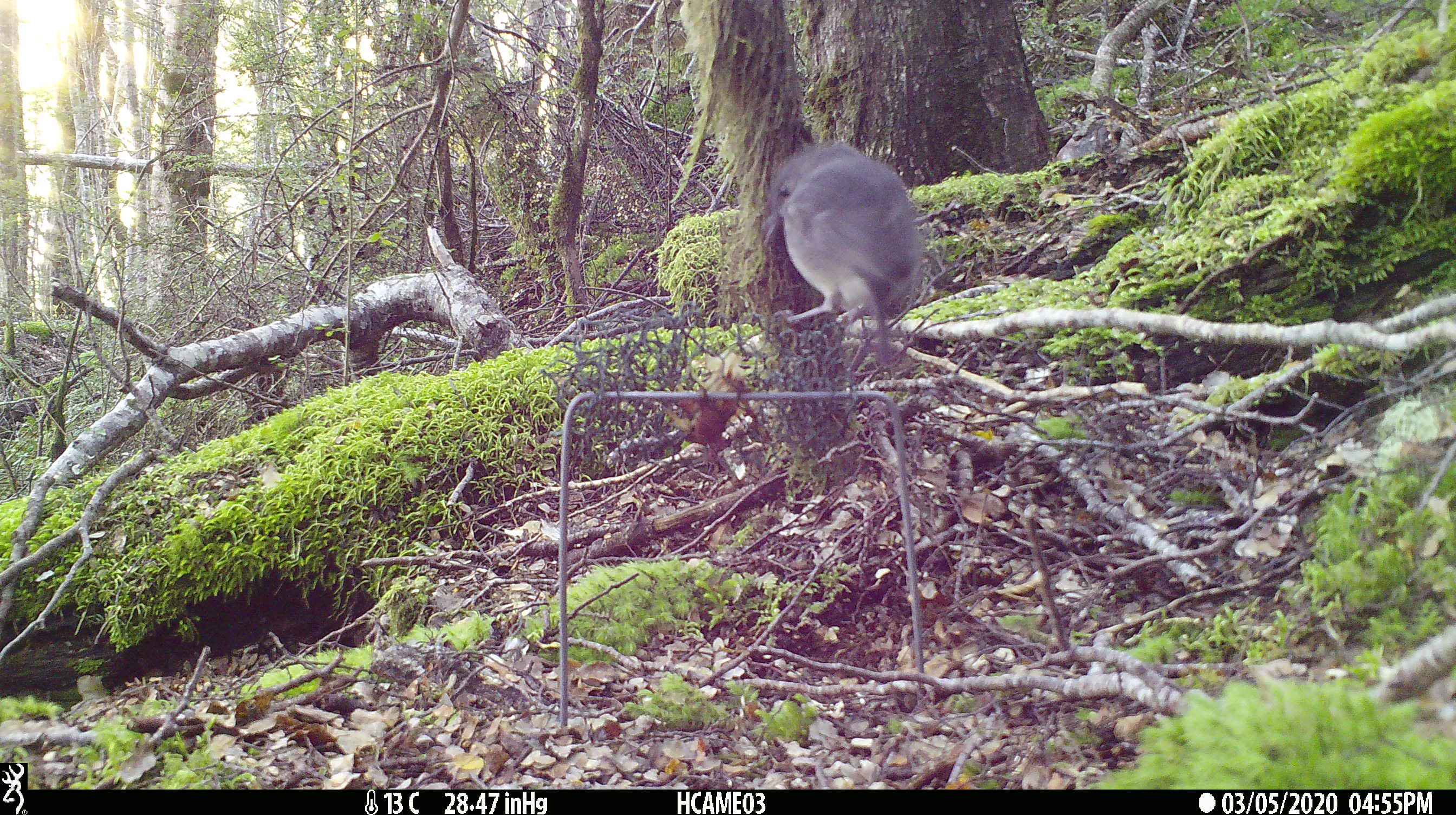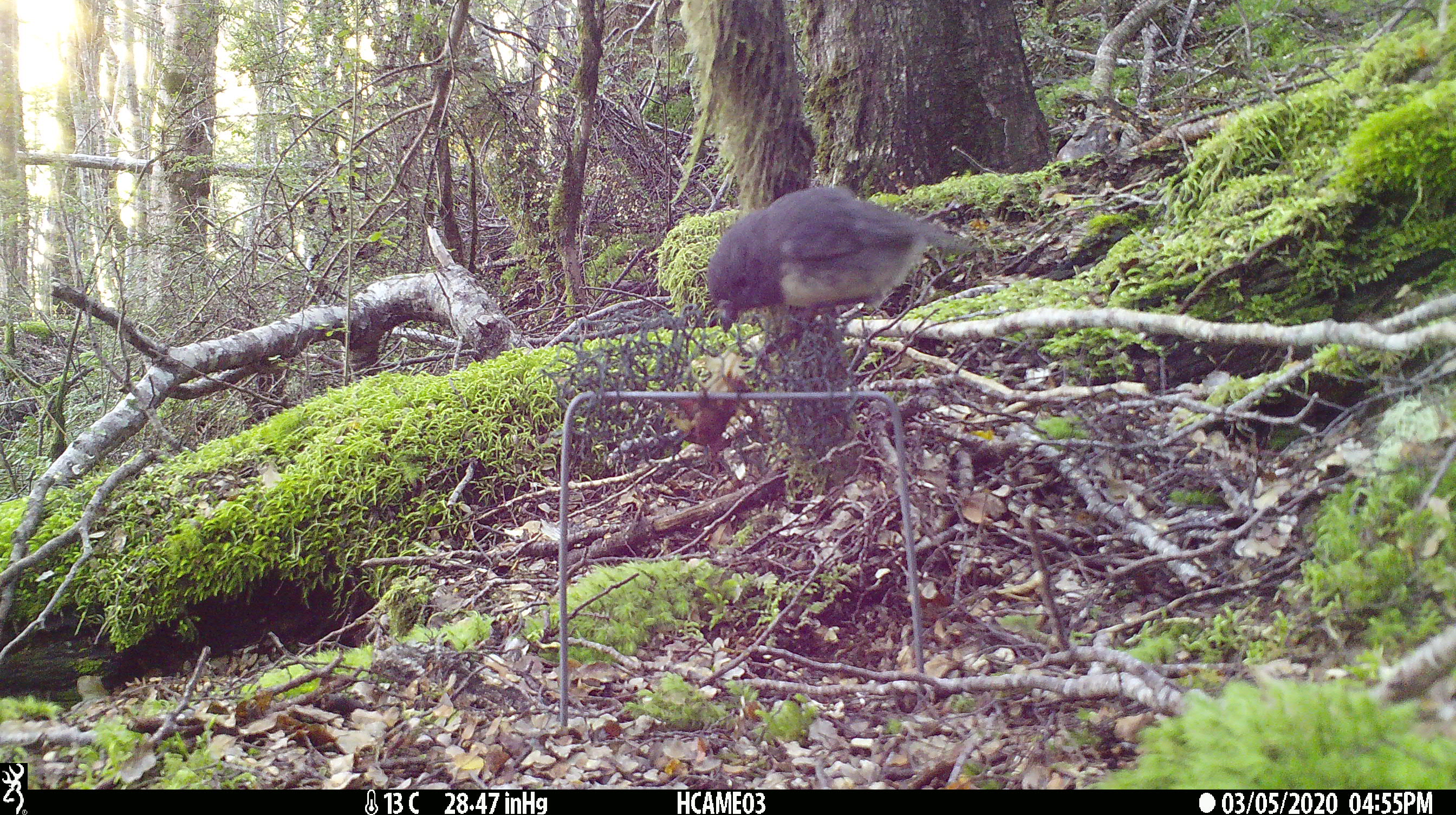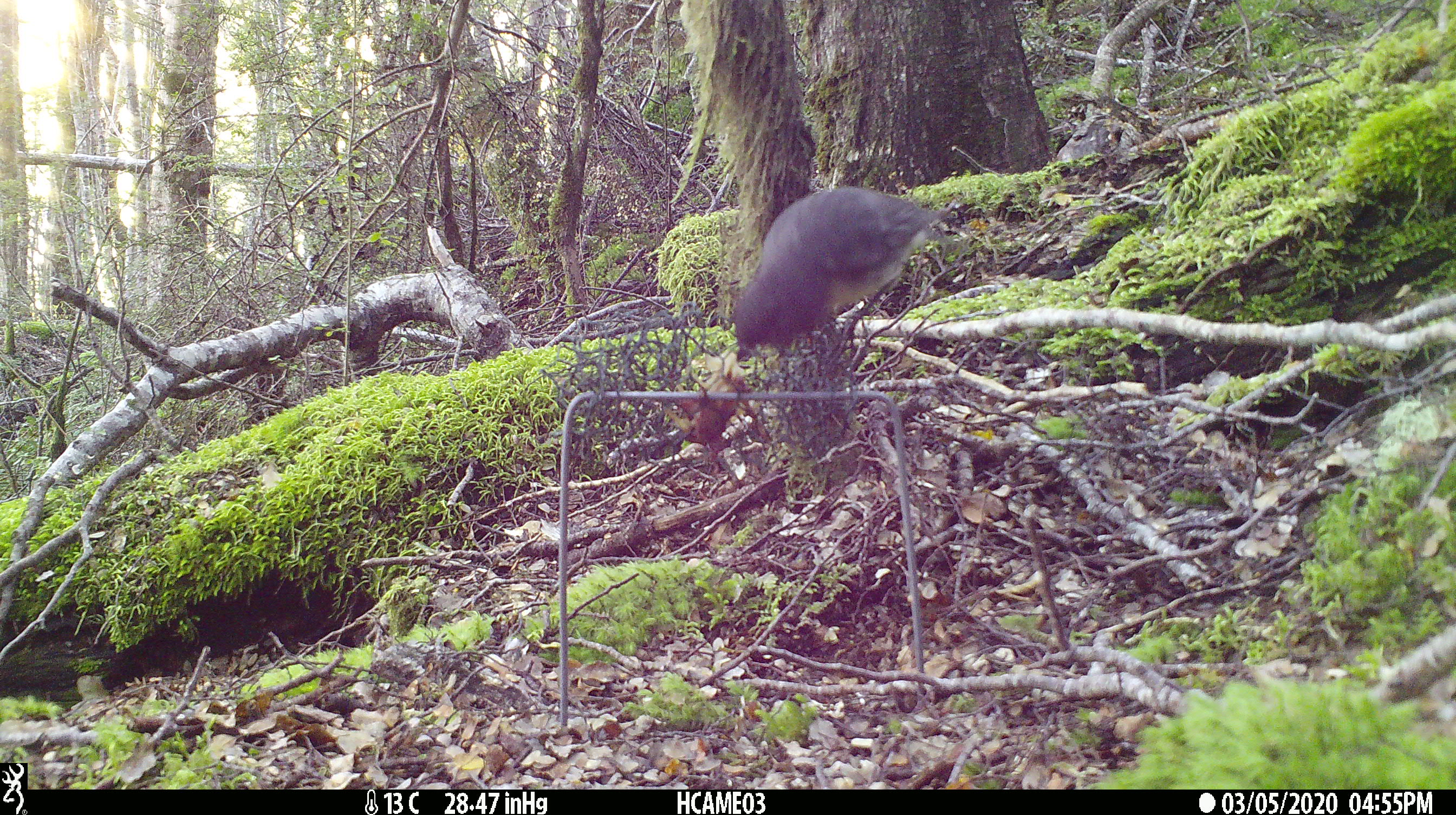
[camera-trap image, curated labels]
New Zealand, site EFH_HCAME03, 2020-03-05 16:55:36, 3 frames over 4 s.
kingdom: Animalia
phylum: Chordata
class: Aves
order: Passeriformes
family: Petroicidae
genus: Petroica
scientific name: Petroica australis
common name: new zealand robin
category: robin